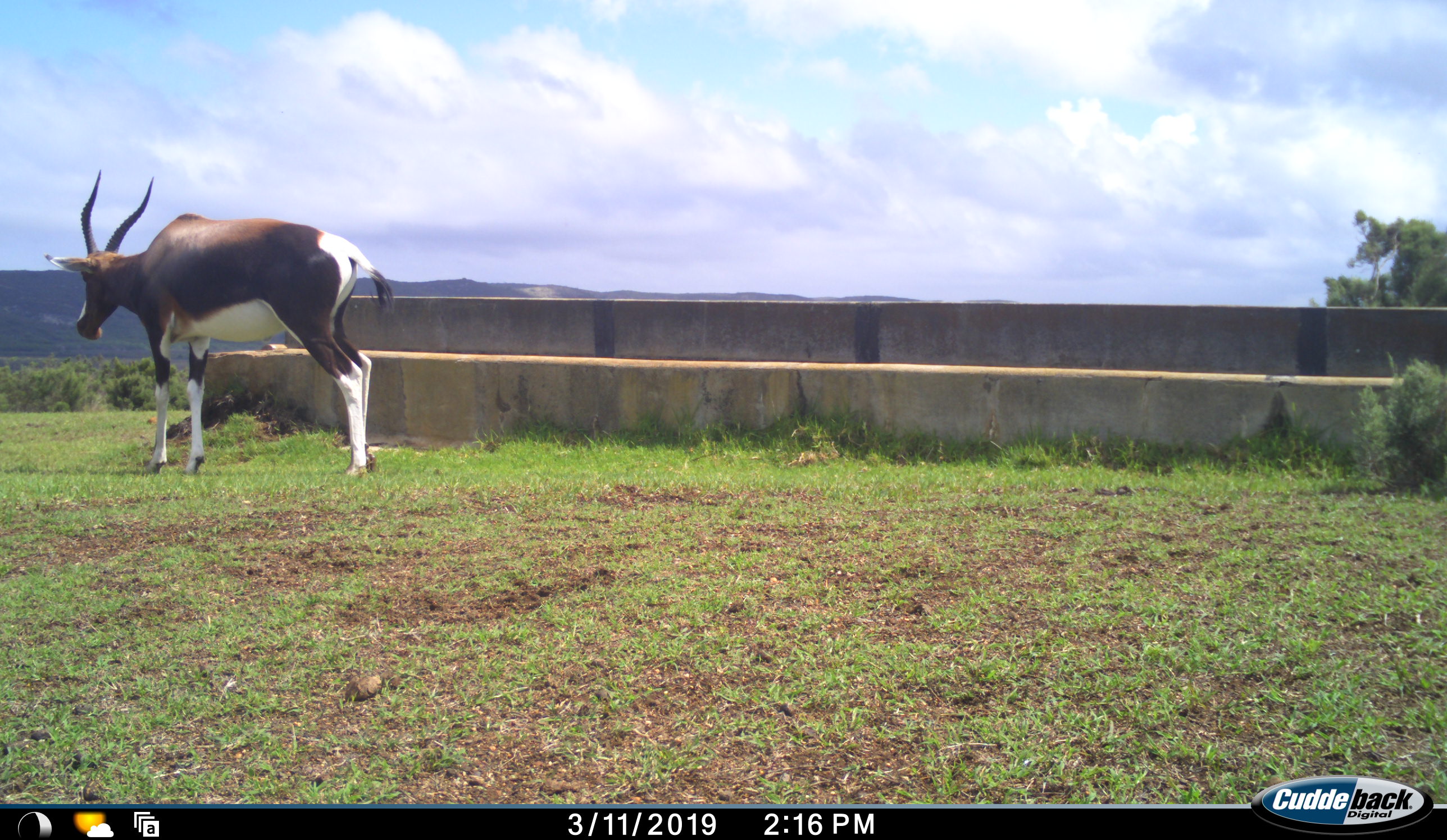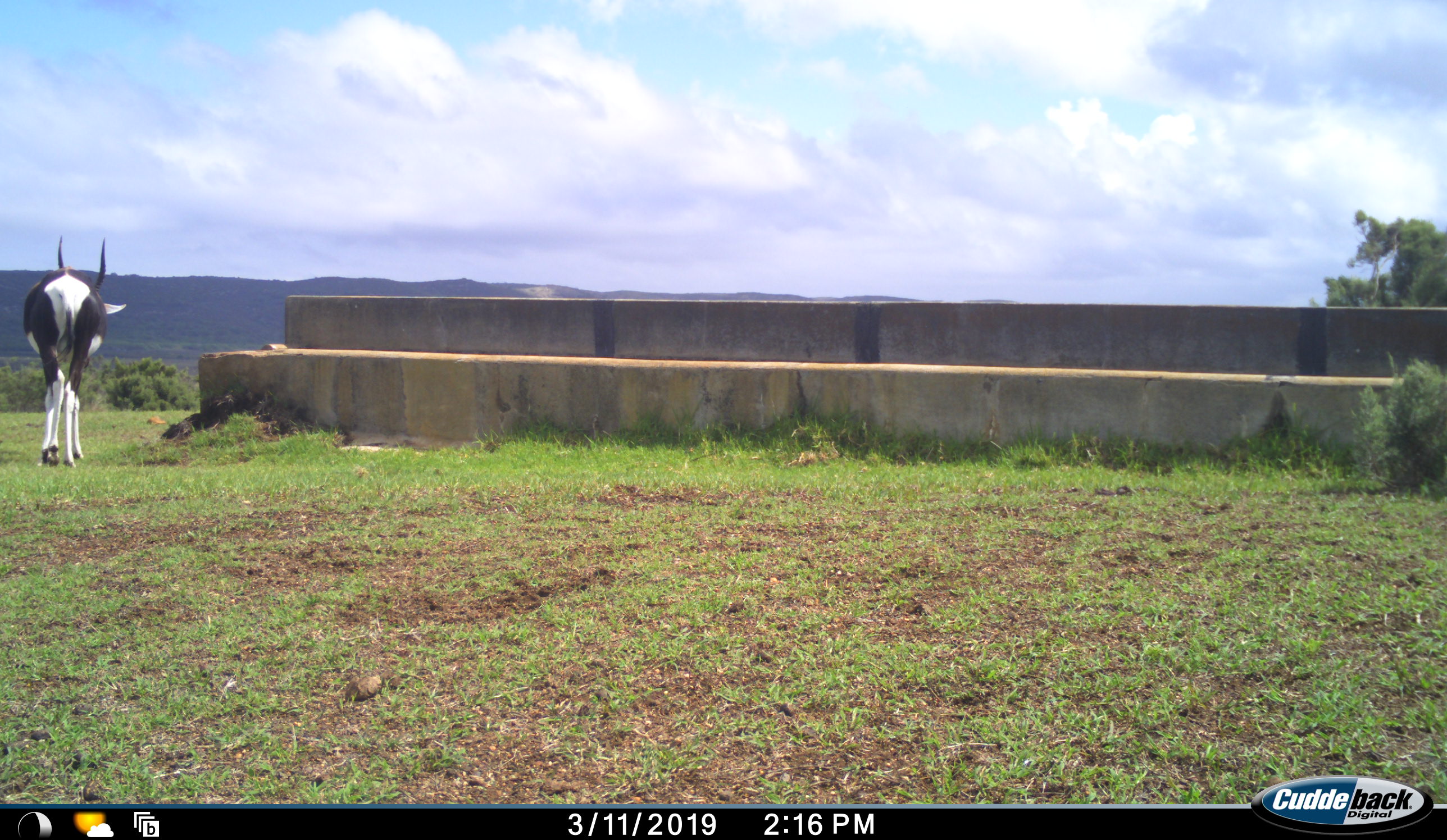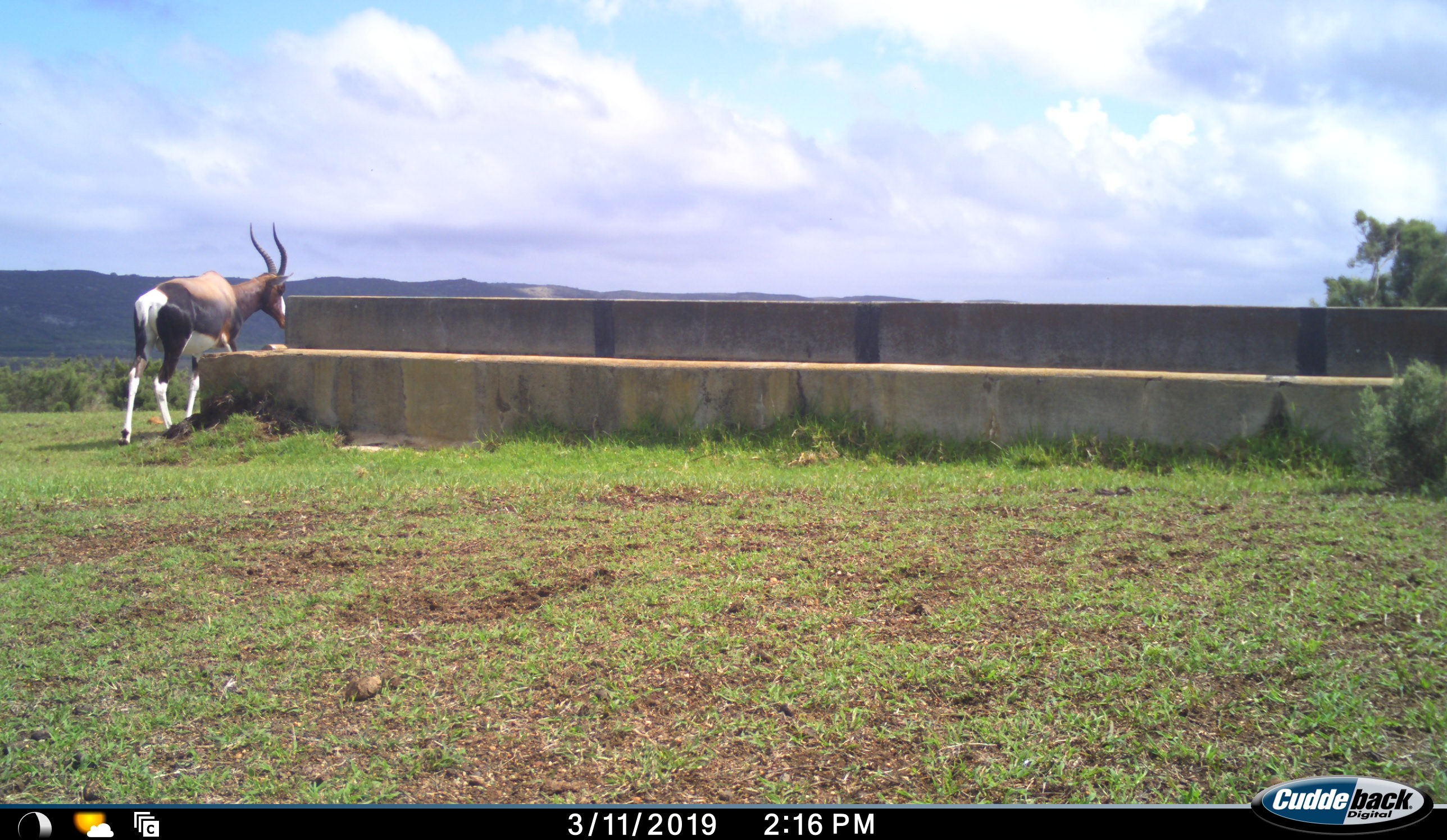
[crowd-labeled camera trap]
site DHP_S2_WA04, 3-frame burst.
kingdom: Animalia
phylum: Chordata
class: Mammalia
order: Artiodactyla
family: Bovidae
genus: Damaliscus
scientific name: Damaliscus pygargus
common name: bontebok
Bontebok (Damaliscus pygargus), count 1. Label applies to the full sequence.